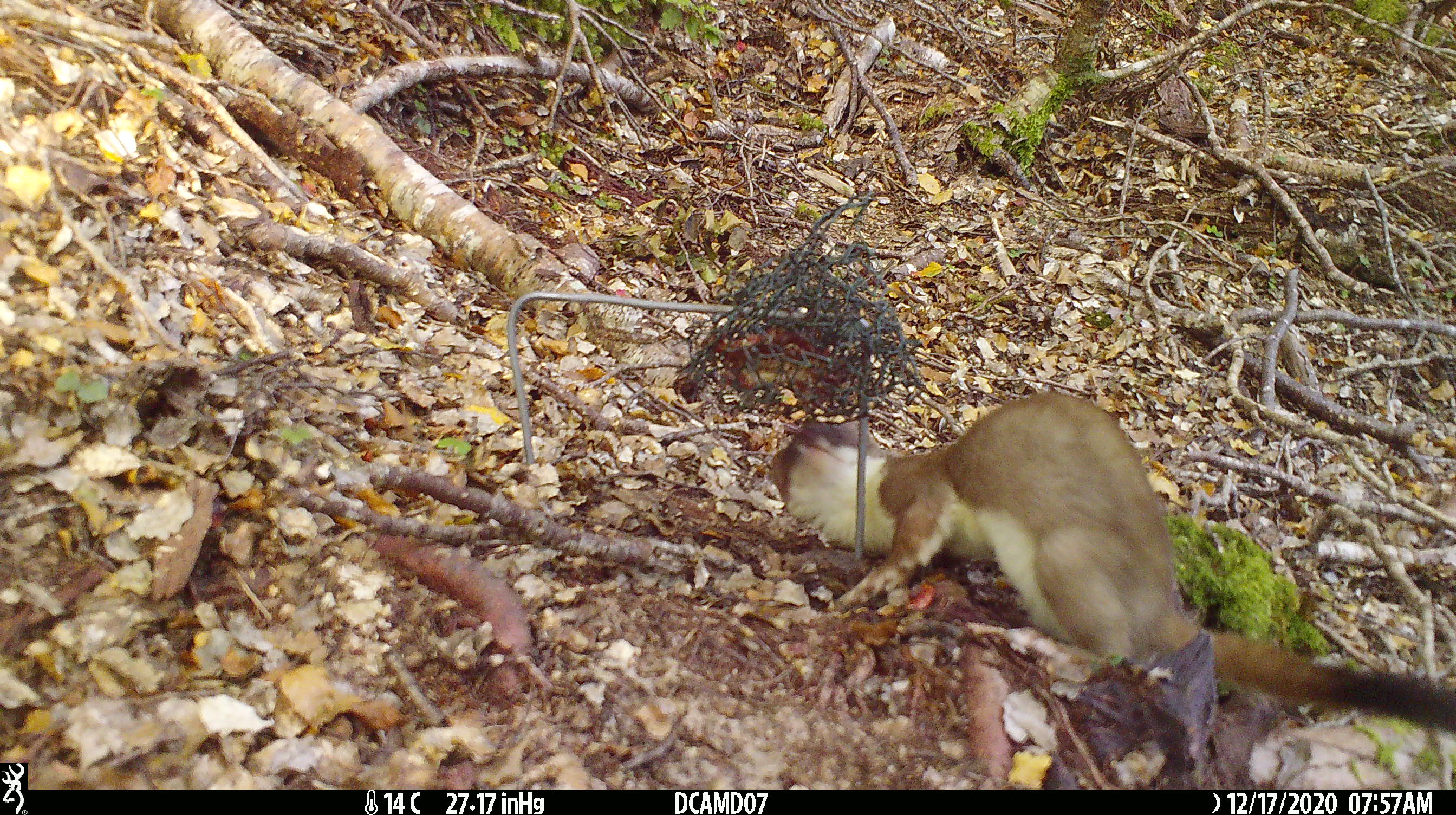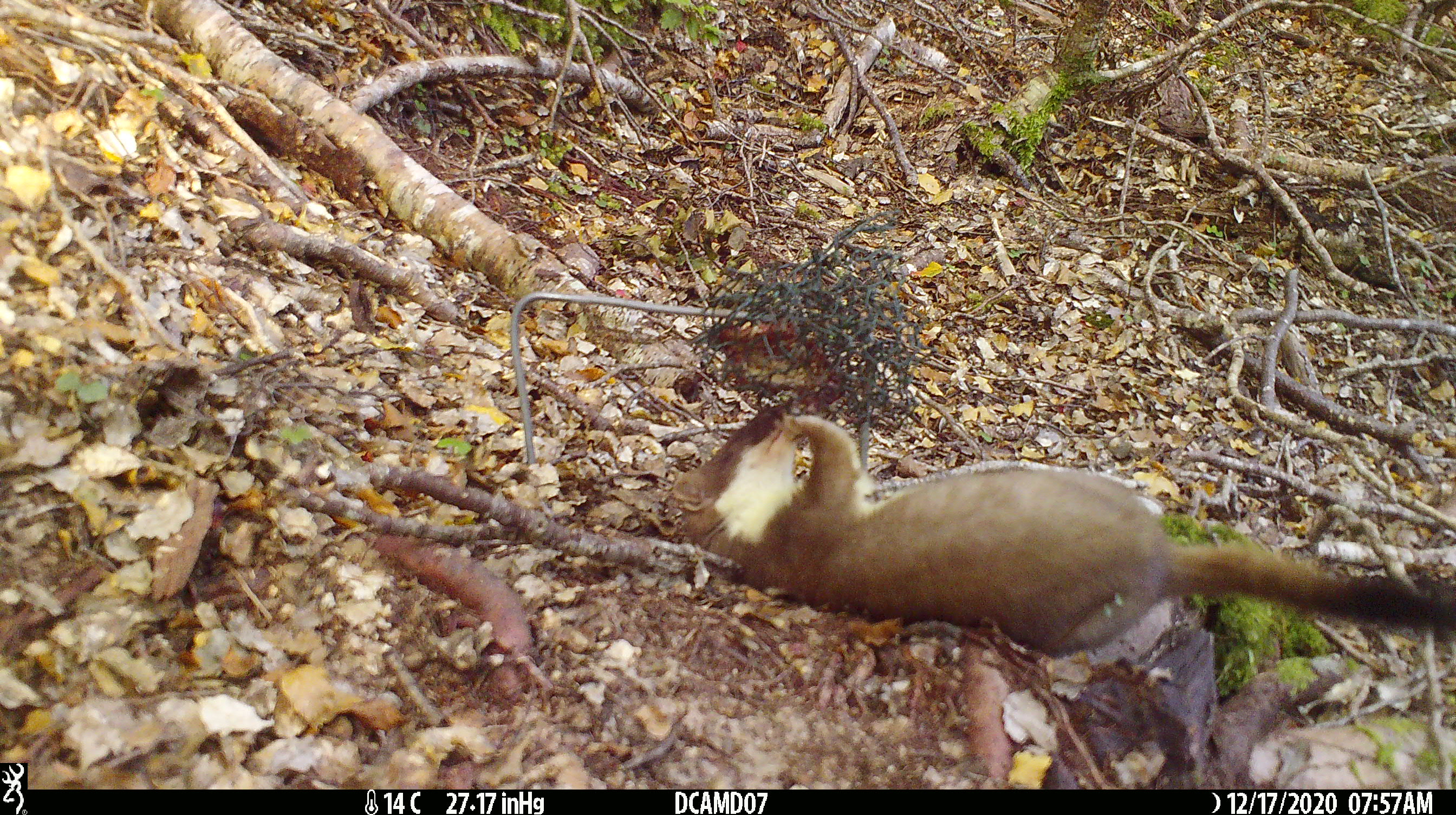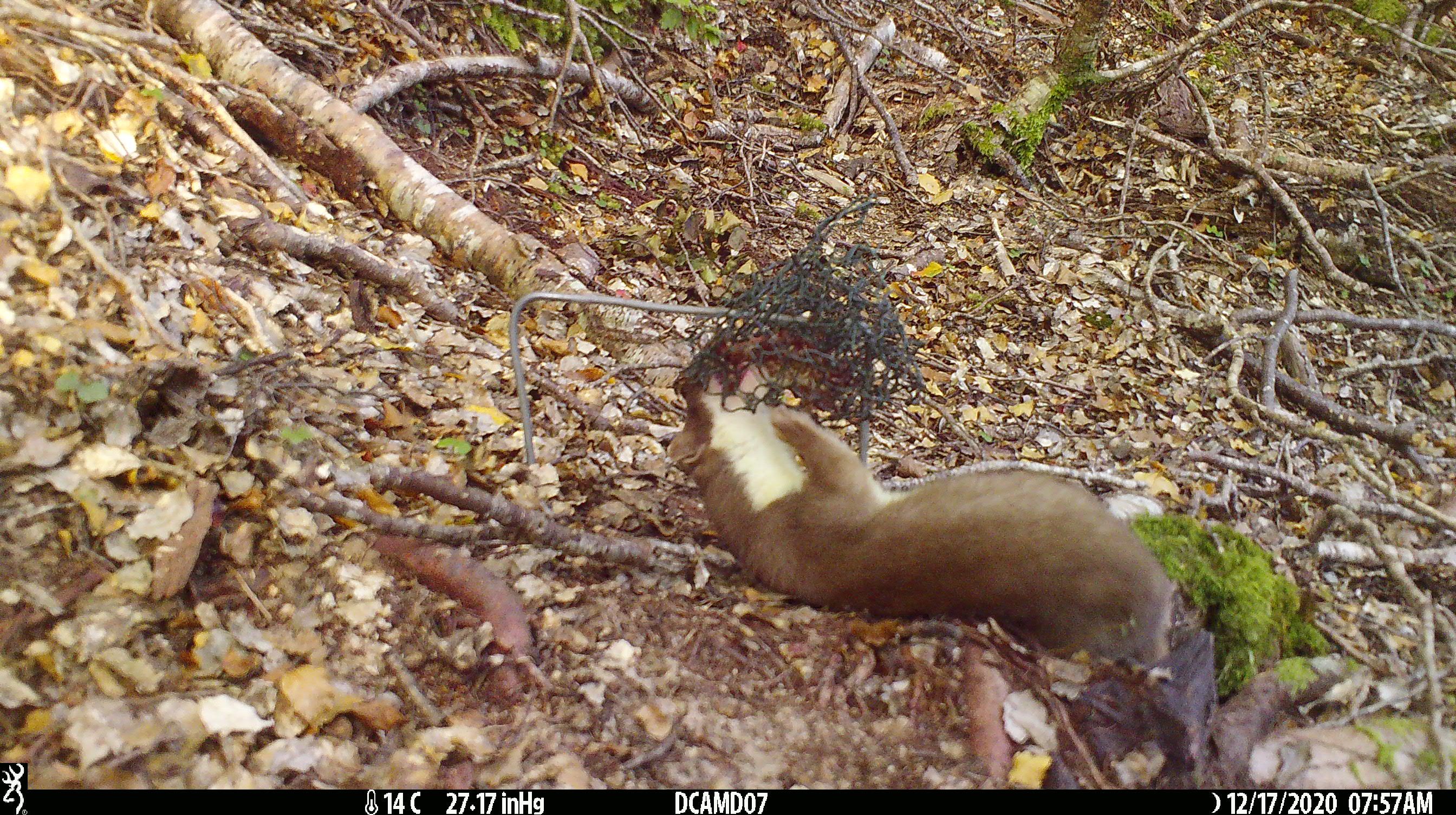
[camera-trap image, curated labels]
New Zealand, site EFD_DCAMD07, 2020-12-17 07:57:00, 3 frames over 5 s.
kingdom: Animalia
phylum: Chordata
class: Mammalia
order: Carnivora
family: Mustelidae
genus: Mustela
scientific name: Mustela erminea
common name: stoat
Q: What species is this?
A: Stoat (Mustela erminea).